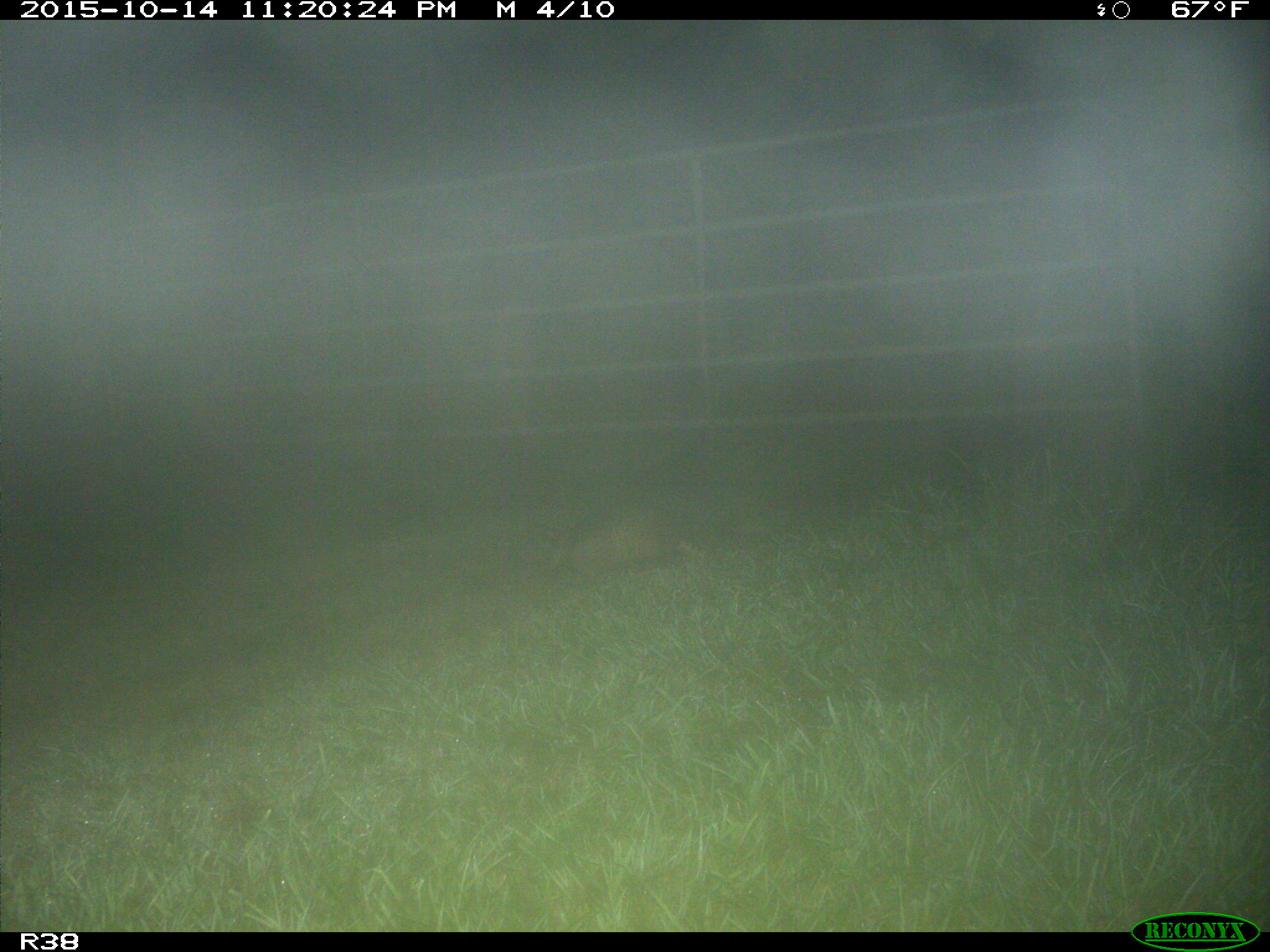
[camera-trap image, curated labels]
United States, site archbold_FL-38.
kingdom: Animalia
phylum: Chordata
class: Mammalia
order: Cingulata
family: Dasypodidae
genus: Dasypus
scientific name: Dasypus novemcinctus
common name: nine-banded armadillo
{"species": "Dasypus novemcinctus (nine-banded armadillo)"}